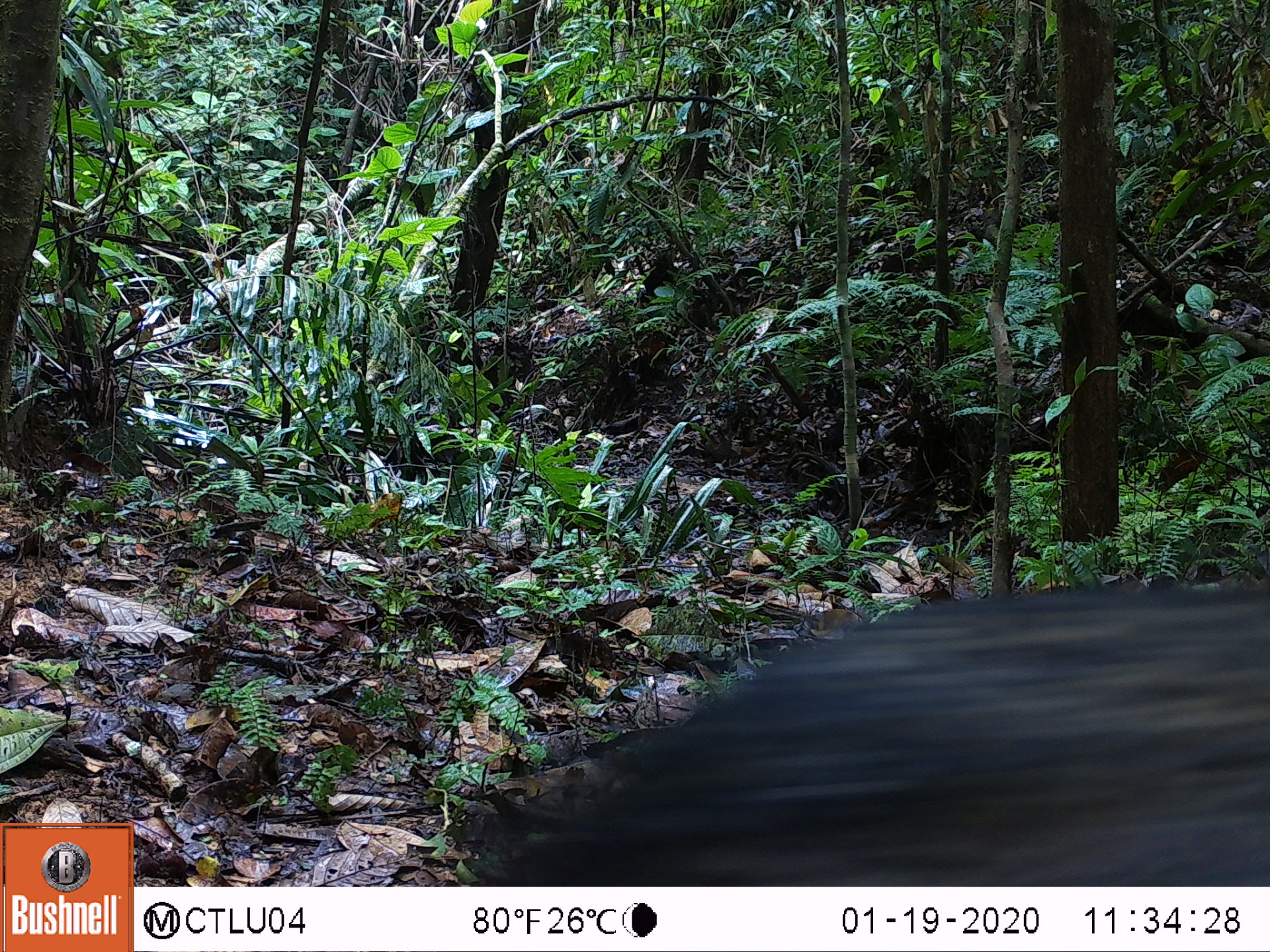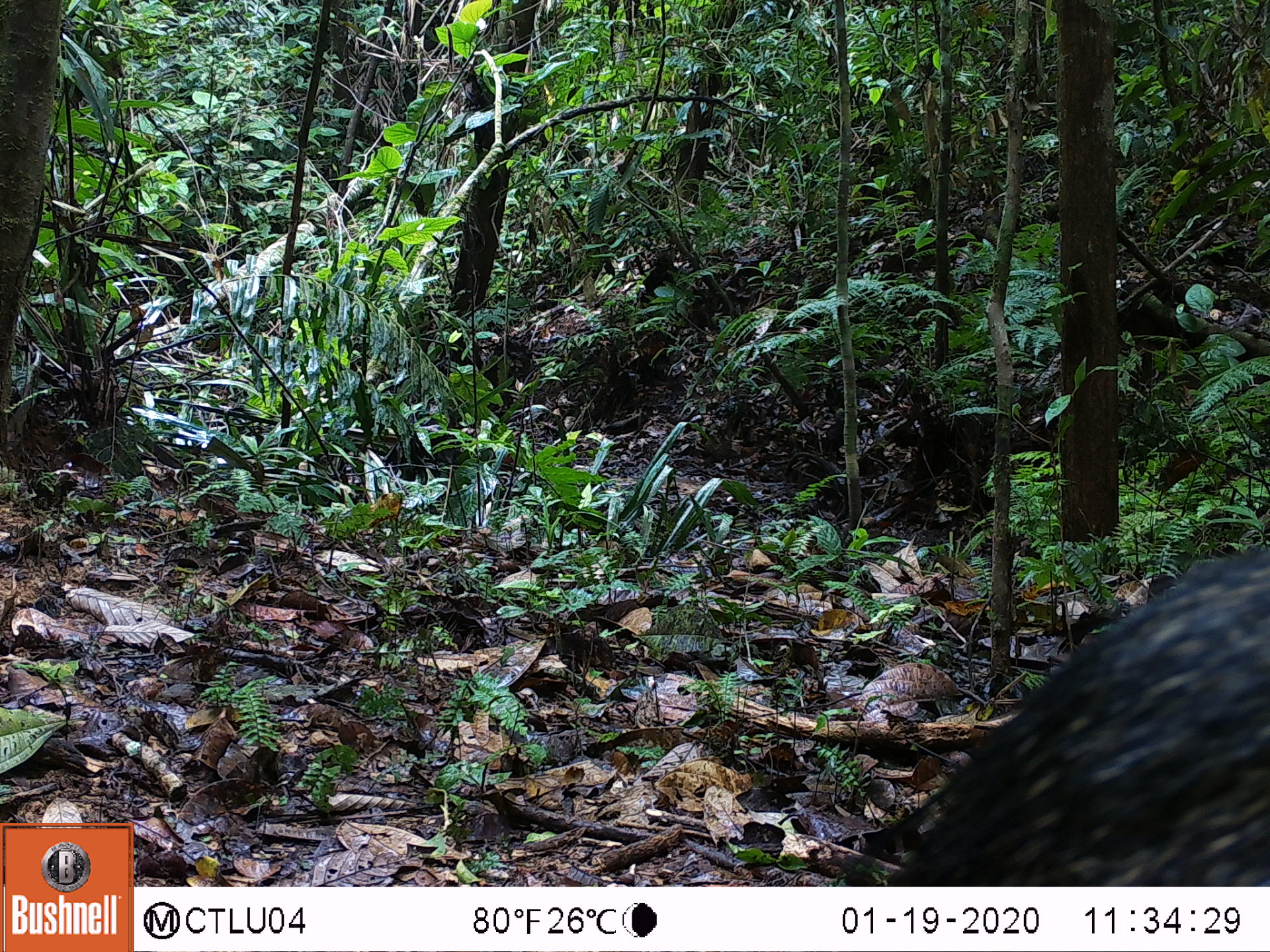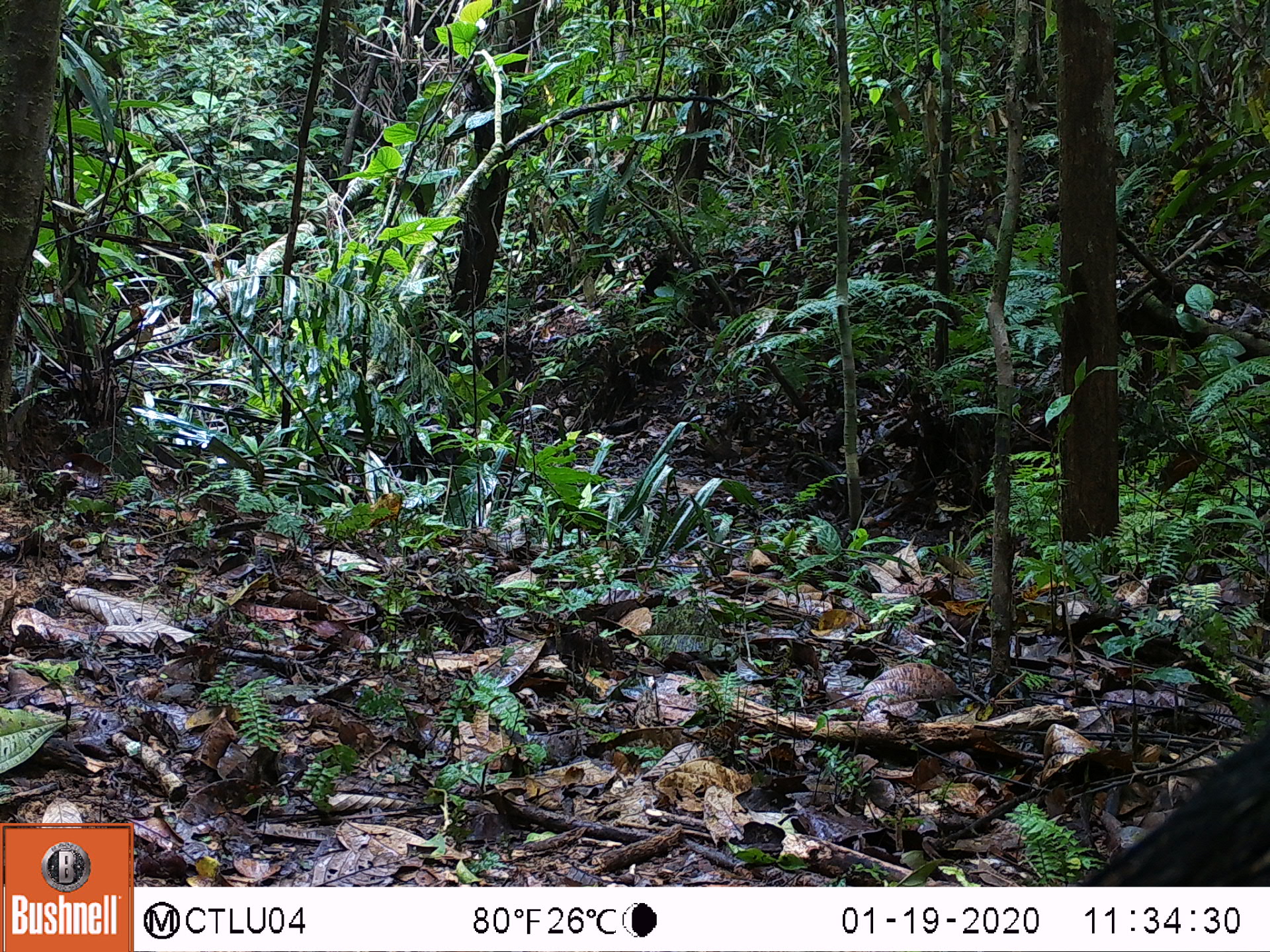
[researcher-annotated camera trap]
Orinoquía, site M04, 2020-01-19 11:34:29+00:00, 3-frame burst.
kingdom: Animalia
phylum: Chordata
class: Mammalia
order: Artiodactyla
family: Tayassuidae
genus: Pecari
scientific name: Pecari tajacu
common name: collared peccary